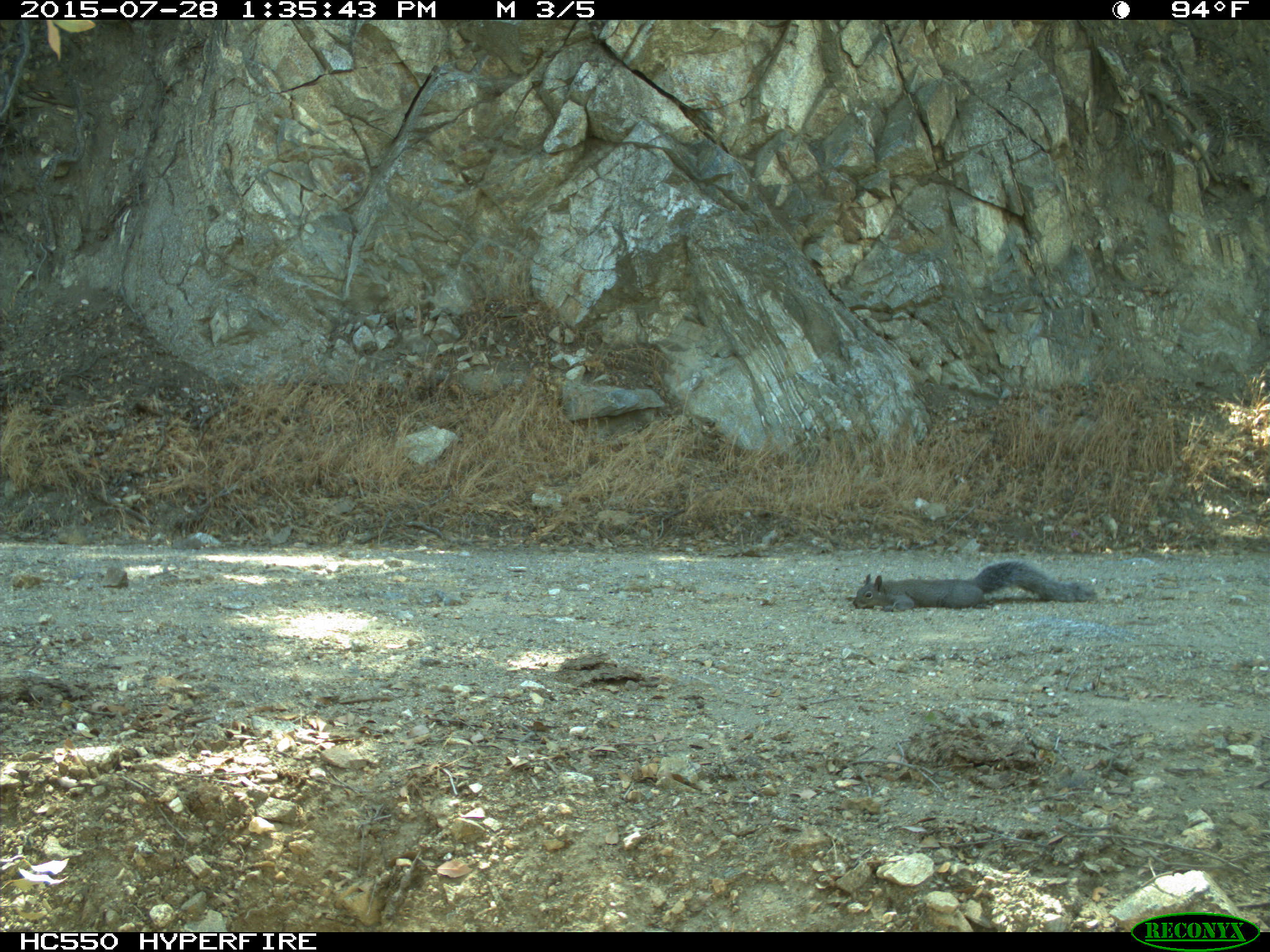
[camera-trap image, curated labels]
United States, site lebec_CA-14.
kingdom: Animalia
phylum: Chordata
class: Mammalia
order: Rodentia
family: Sciuridae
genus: Sciurus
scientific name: Sciurus carolinensis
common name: eastern gray squirrel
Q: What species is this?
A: Sciurus carolinensis (eastern gray squirrel).